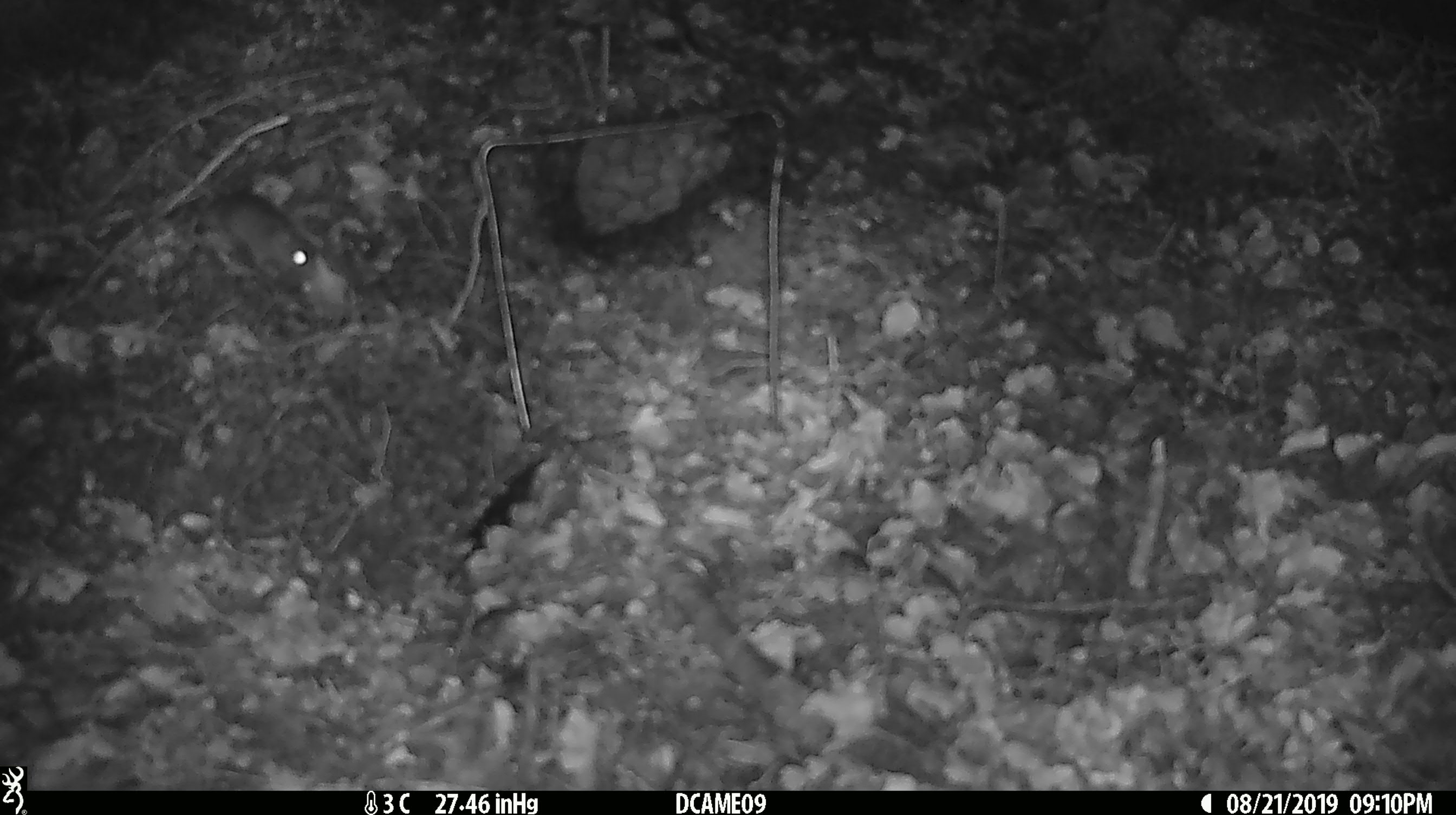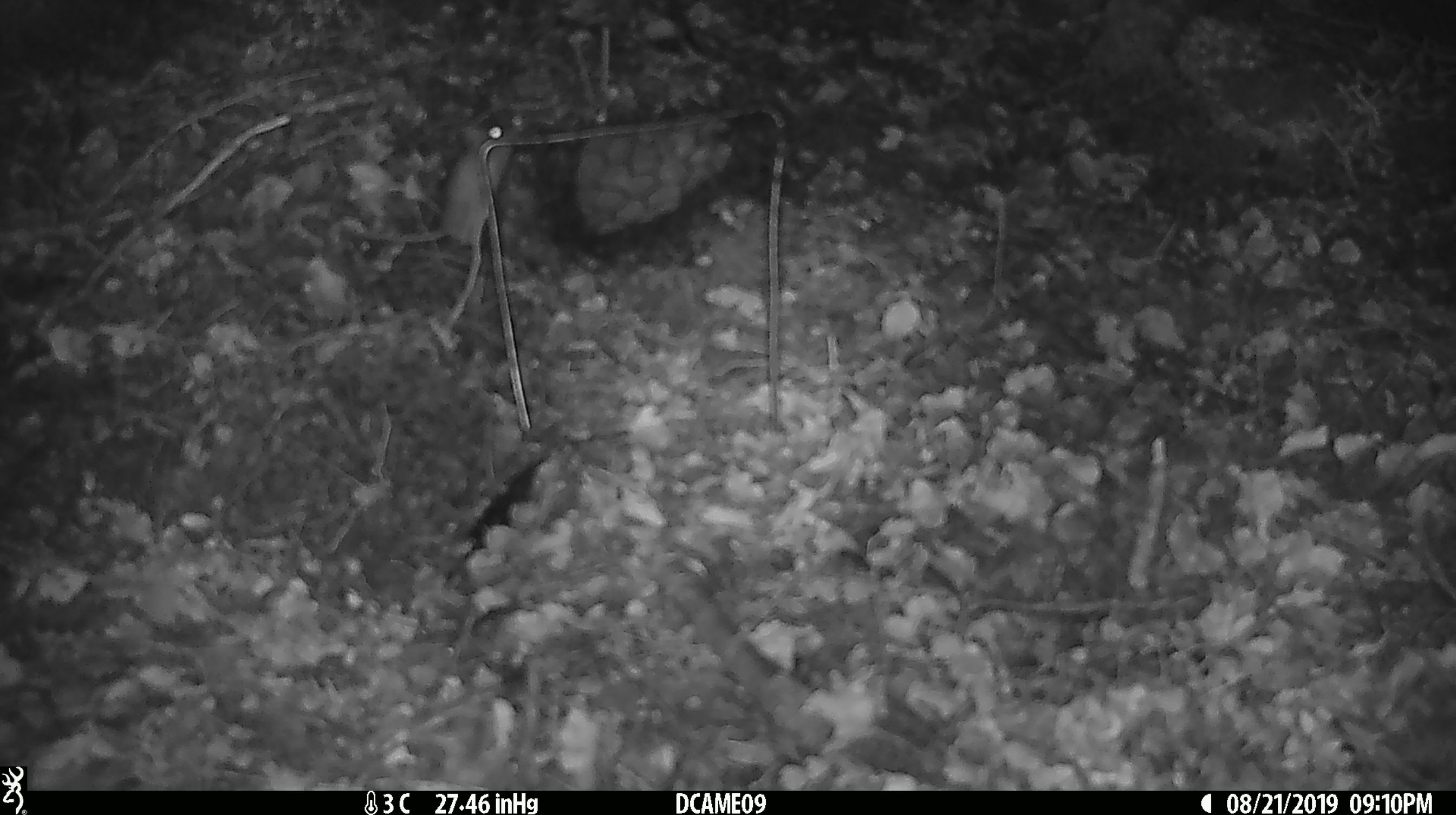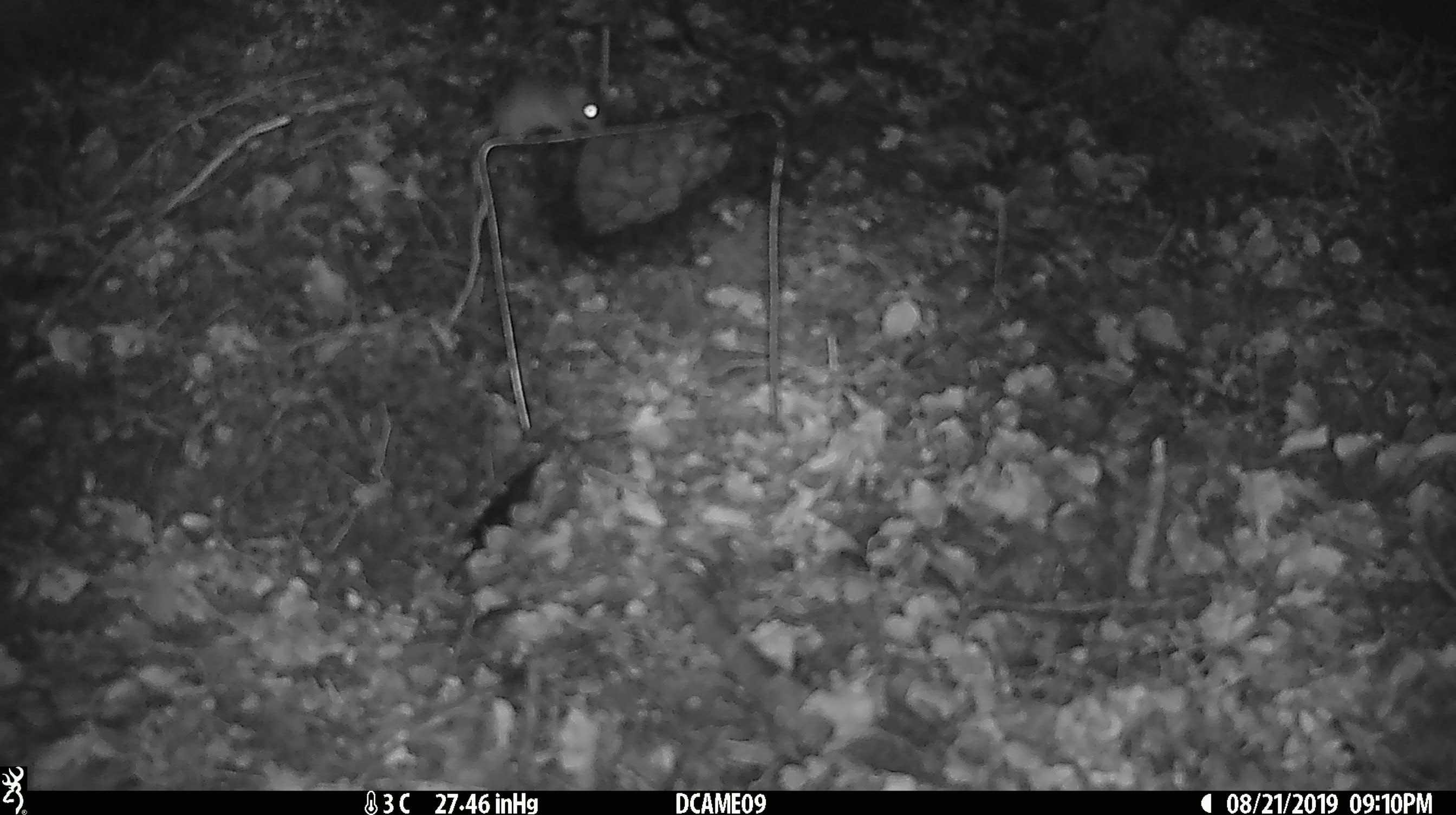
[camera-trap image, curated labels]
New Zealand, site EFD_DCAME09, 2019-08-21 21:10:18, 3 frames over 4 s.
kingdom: Animalia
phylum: Chordata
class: Mammalia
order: Rodentia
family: Muridae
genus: Mus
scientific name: Mus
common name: mouse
Mouse (Mus).